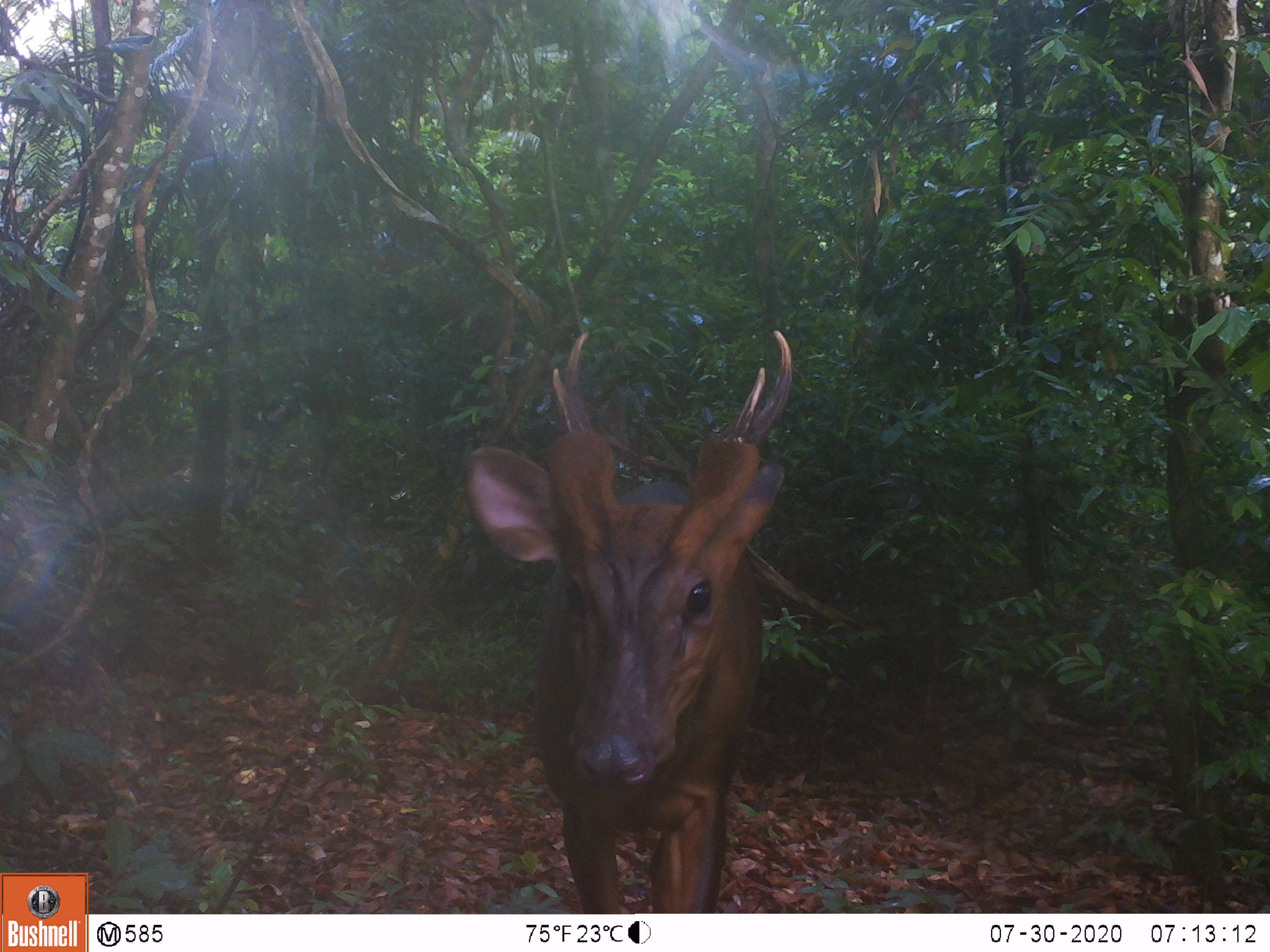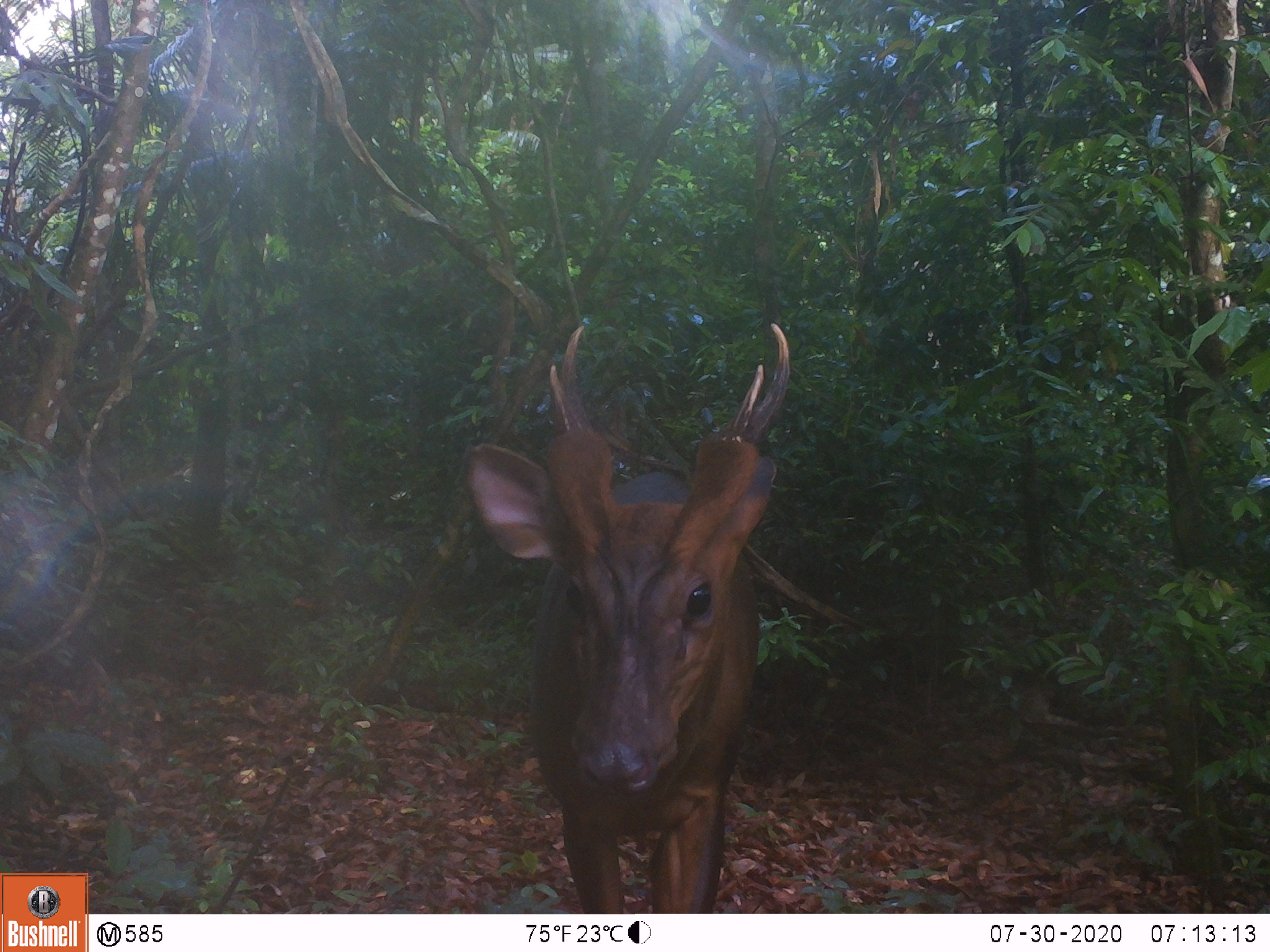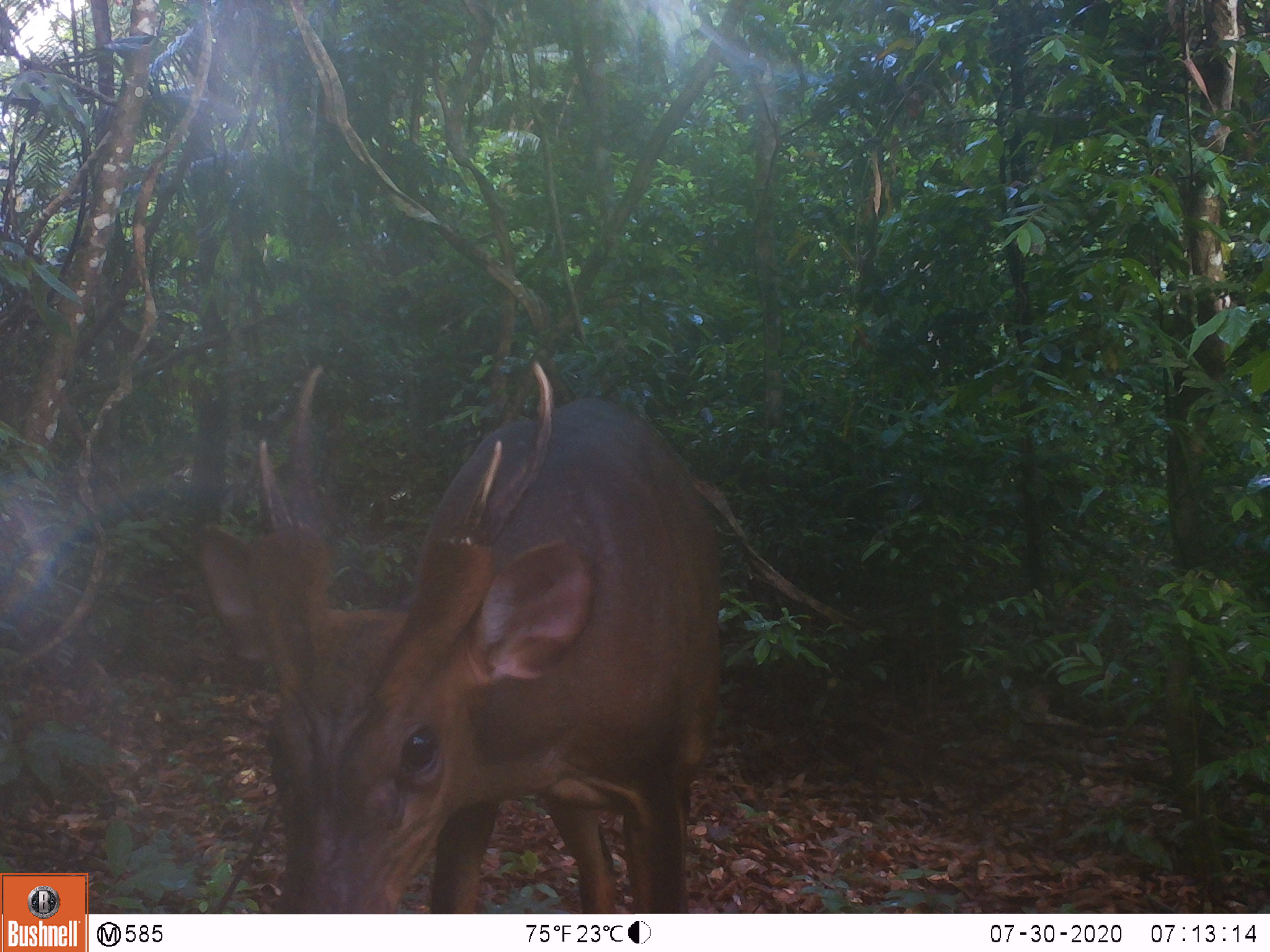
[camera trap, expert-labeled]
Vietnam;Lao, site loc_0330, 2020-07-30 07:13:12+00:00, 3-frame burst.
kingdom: Animalia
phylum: Chordata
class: Mammalia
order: Artiodactyla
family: Cervidae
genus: Muntiacus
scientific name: Muntiacus vuquangensis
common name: large-antlered muntjac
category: large antlered muntjac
Large antlered muntjac (large-antlered muntjac) (Muntiacus vuquangensis). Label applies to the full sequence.